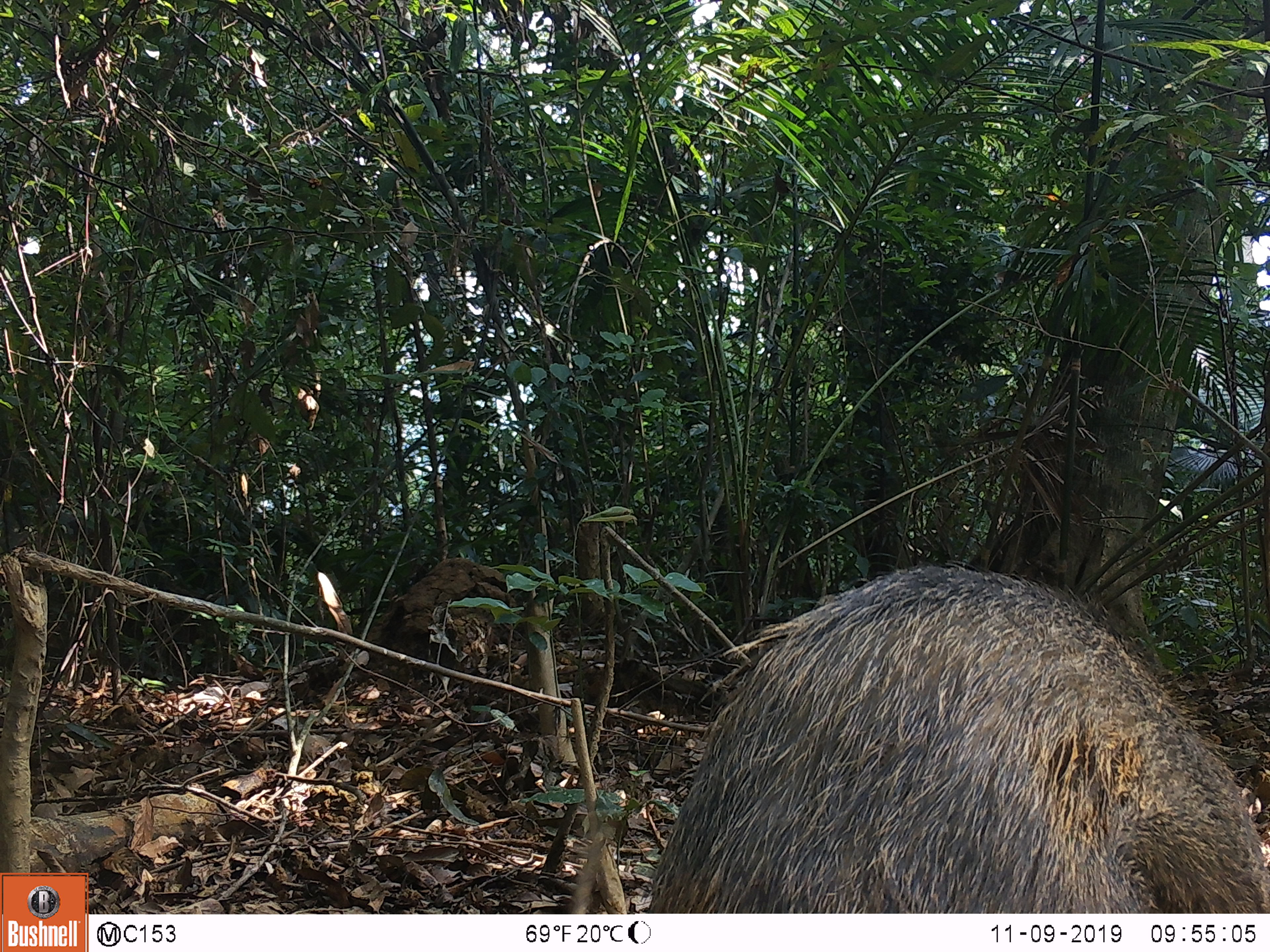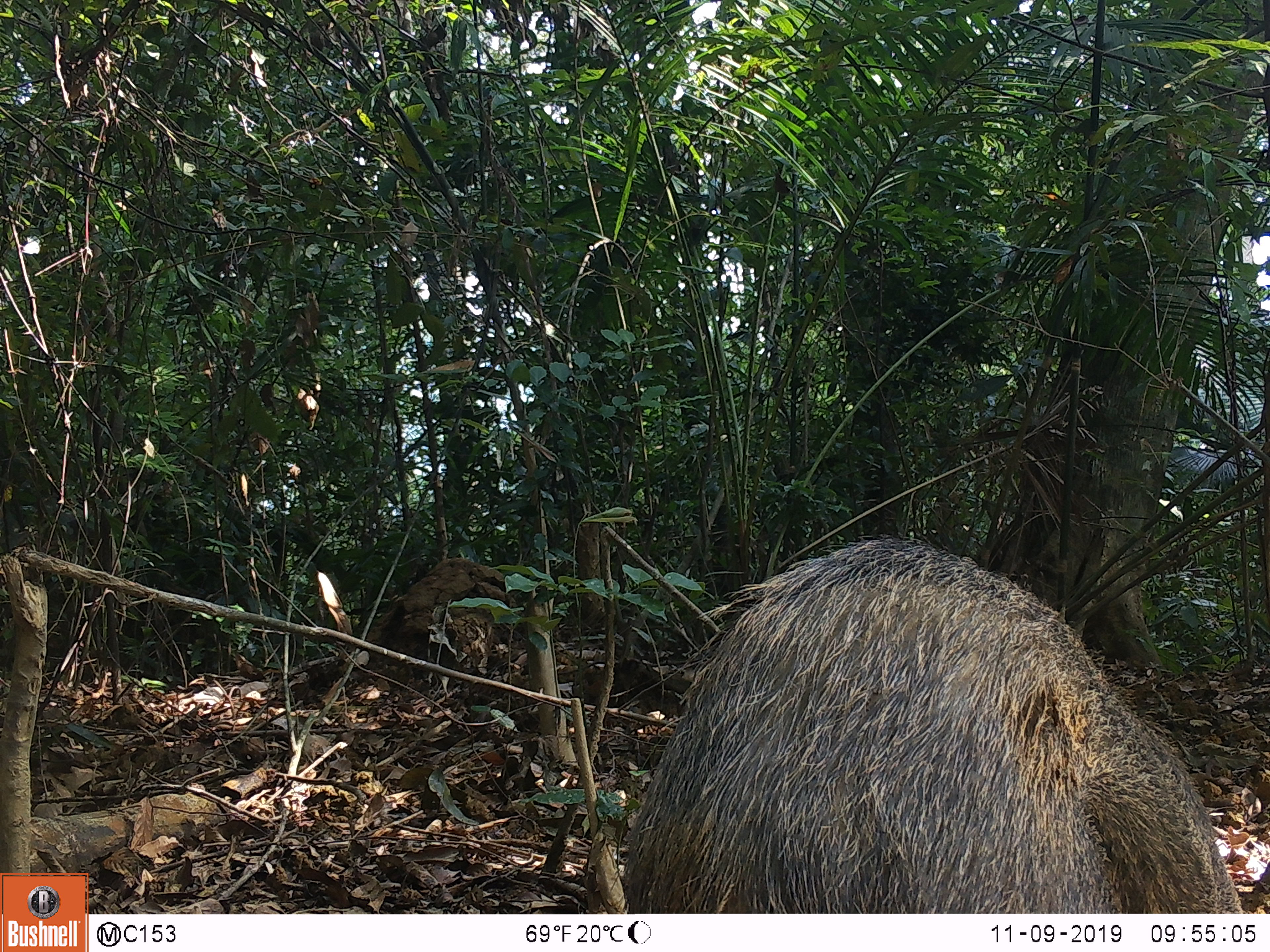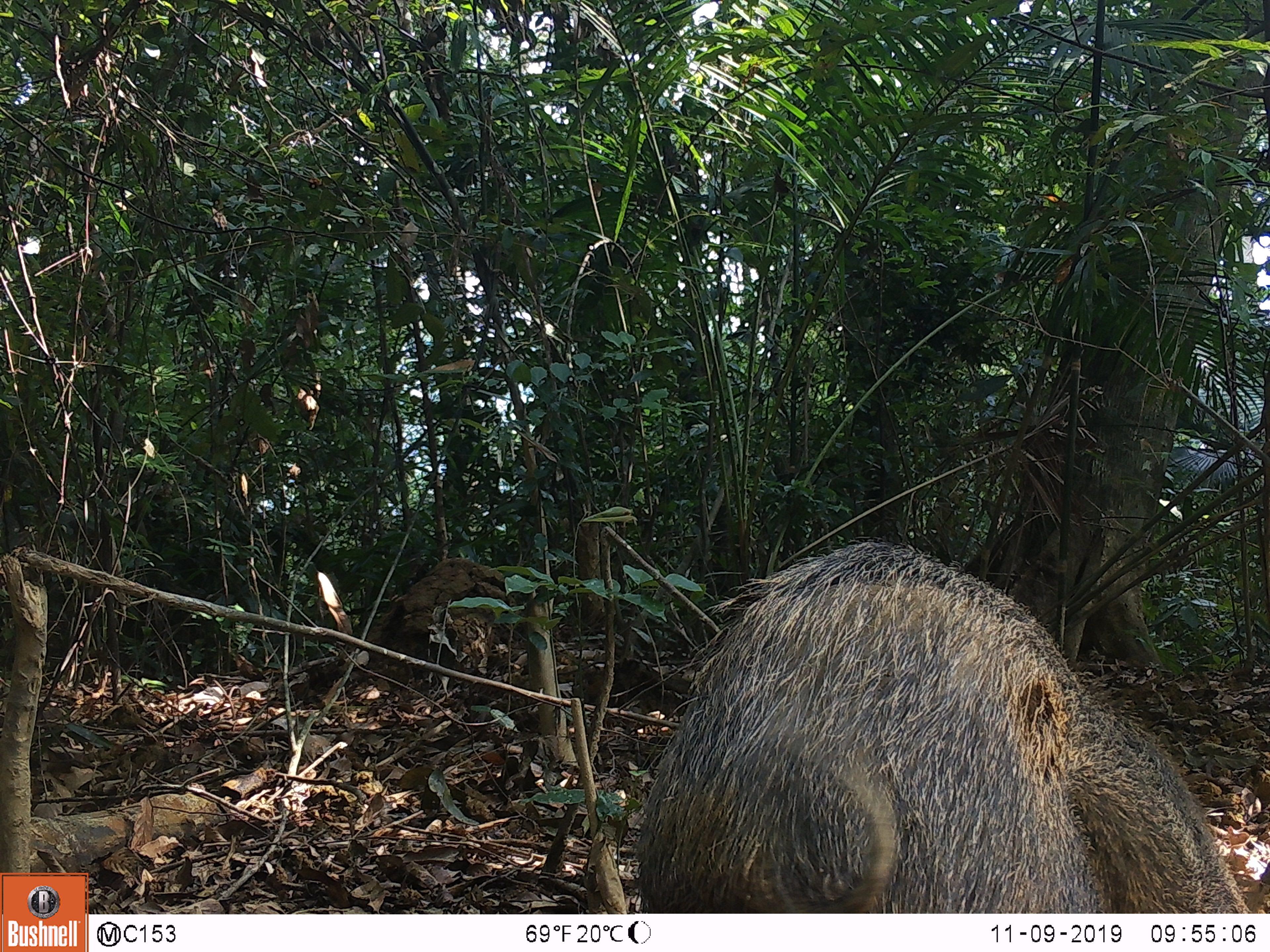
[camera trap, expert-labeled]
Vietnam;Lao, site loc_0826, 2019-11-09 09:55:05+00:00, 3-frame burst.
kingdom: Animalia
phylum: Chordata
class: Mammalia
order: Artiodactyla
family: Suidae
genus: Sus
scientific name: Sus scrofa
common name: eurasian wild pig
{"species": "eurasian wild pig (Sus scrofa)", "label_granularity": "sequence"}